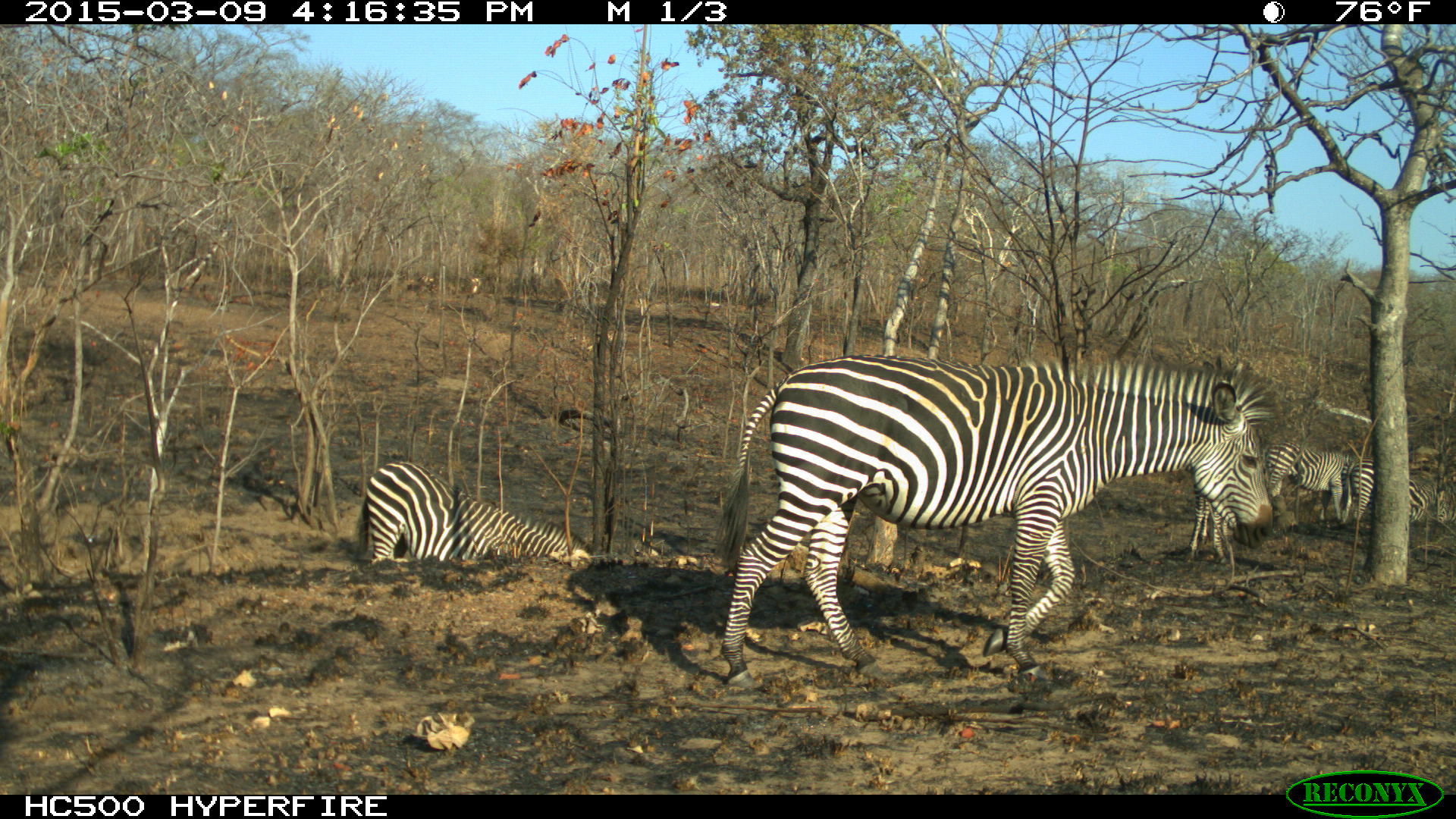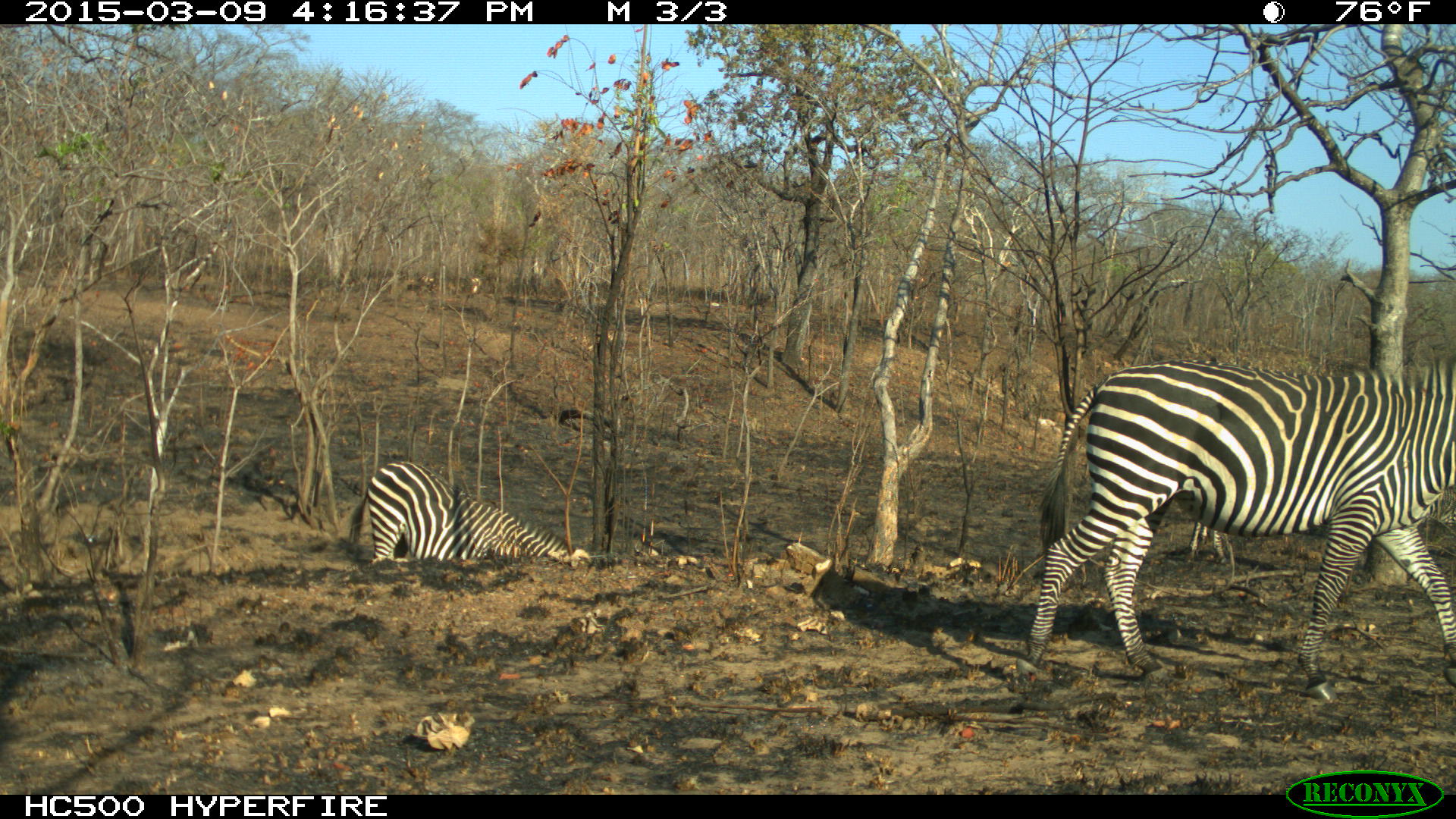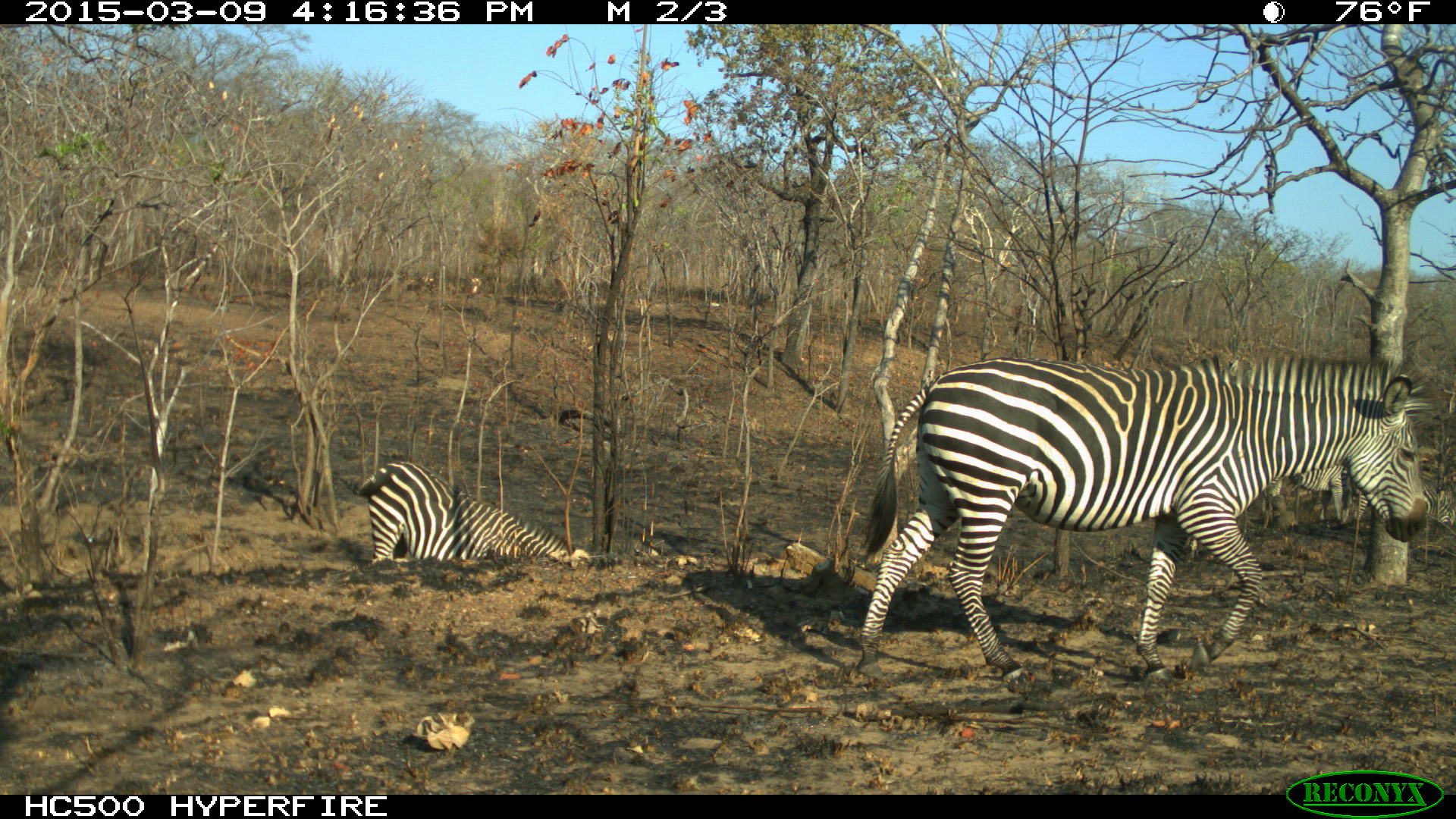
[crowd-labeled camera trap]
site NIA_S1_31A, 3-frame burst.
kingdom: Animalia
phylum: Chordata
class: Mammalia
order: Perissodactyla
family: Equidae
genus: Equus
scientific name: Equus quagga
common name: plains zebra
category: zebraplains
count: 5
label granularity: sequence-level